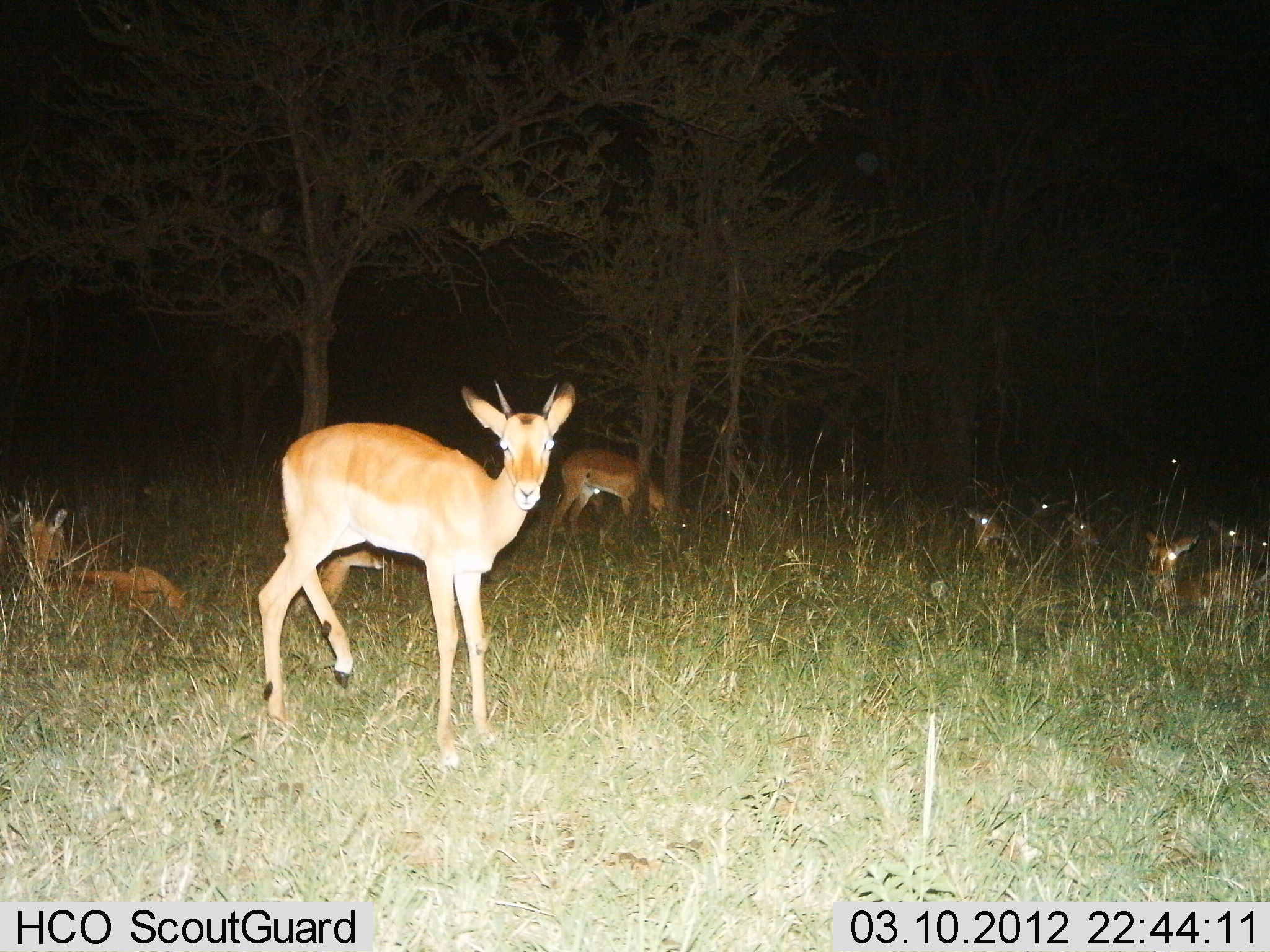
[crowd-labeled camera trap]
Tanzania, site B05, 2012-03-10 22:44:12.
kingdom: Animalia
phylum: Chordata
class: Mammalia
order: Artiodactyla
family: Bovidae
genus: Aepyceros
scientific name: Aepyceros melampus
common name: impala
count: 10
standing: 90%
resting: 100%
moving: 0%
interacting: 0%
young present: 20%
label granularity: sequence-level